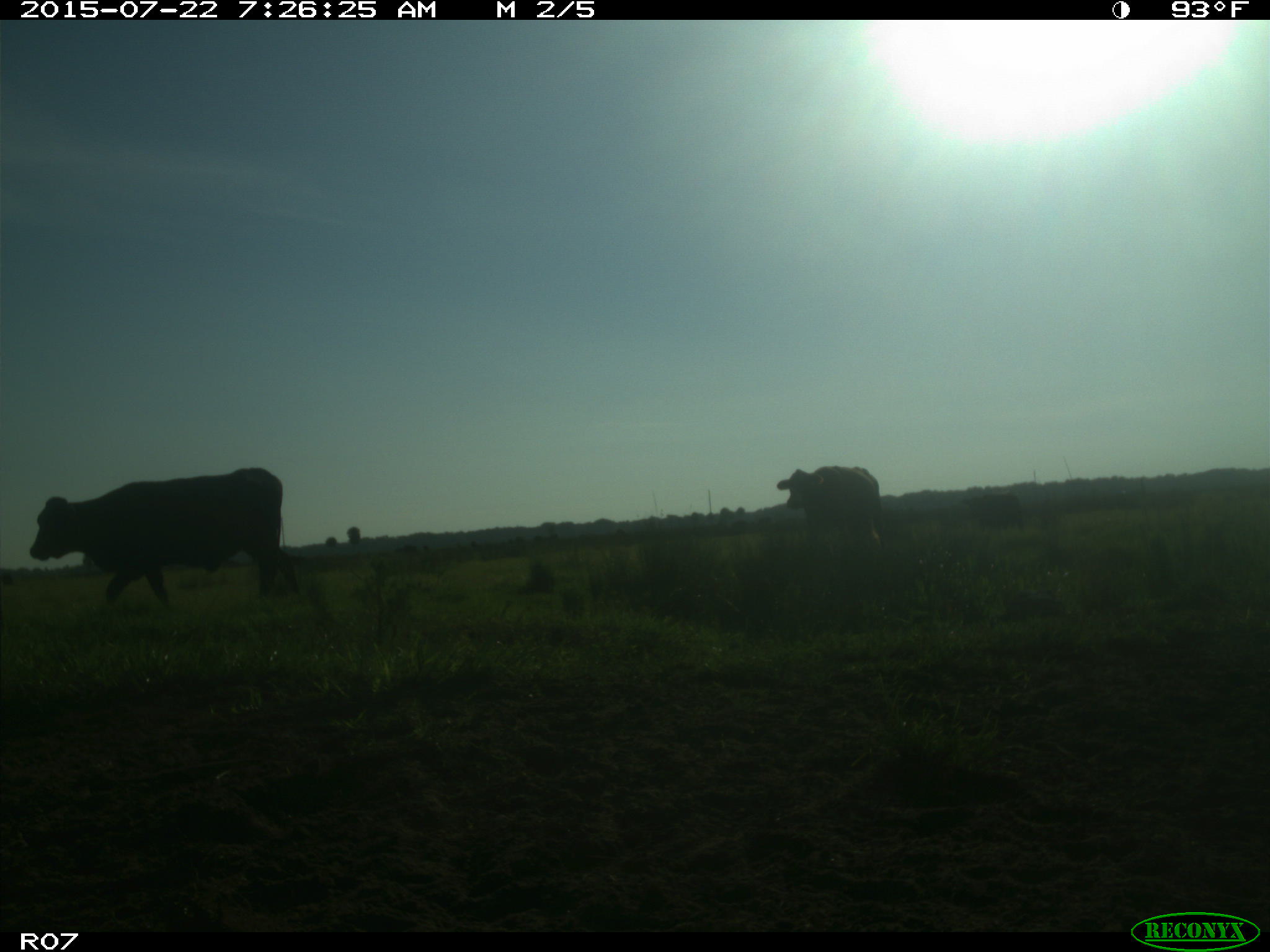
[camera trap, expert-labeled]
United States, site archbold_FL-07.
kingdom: Animalia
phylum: Chordata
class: Mammalia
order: Artiodactyla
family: Suidae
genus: Sus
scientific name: Sus scrofa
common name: wild boar